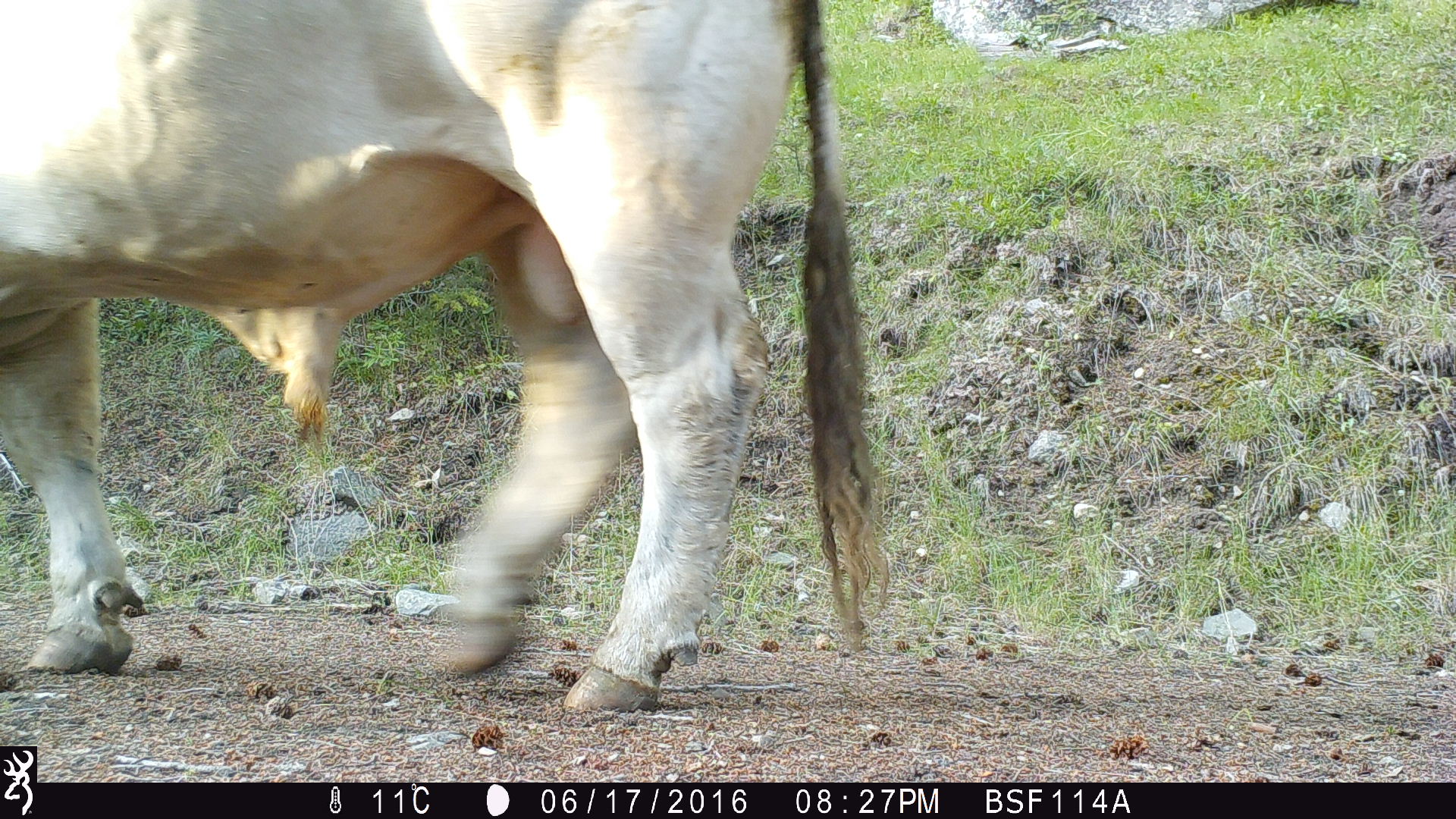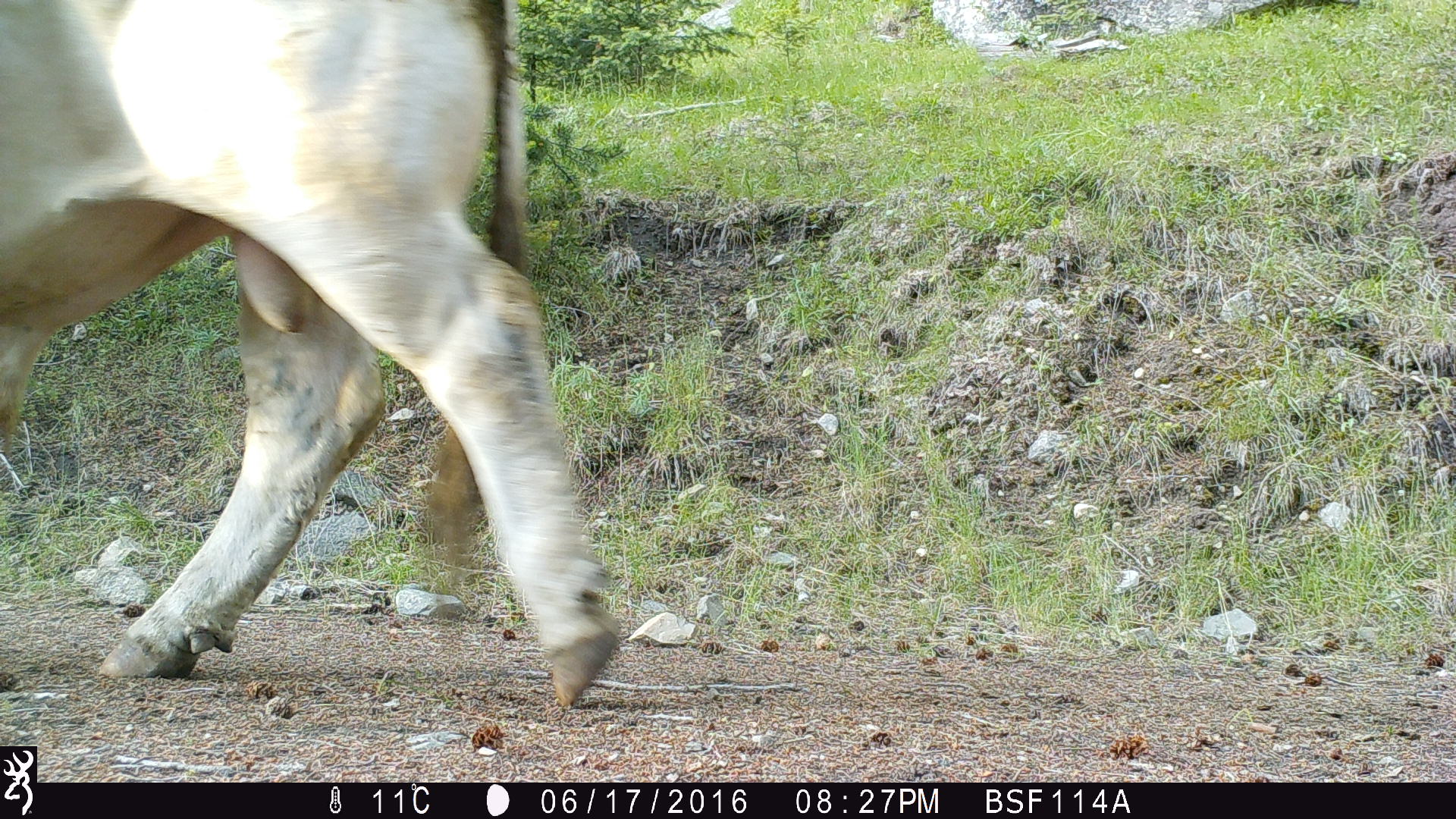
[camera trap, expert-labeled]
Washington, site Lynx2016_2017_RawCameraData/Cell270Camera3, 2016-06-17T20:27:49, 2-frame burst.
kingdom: Animalia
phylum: Chordata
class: Mammalia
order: Artiodactyla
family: Bovidae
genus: Bos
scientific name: Bos taurus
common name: domestic cattle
Domestic cattle (Bos taurus). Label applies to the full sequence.